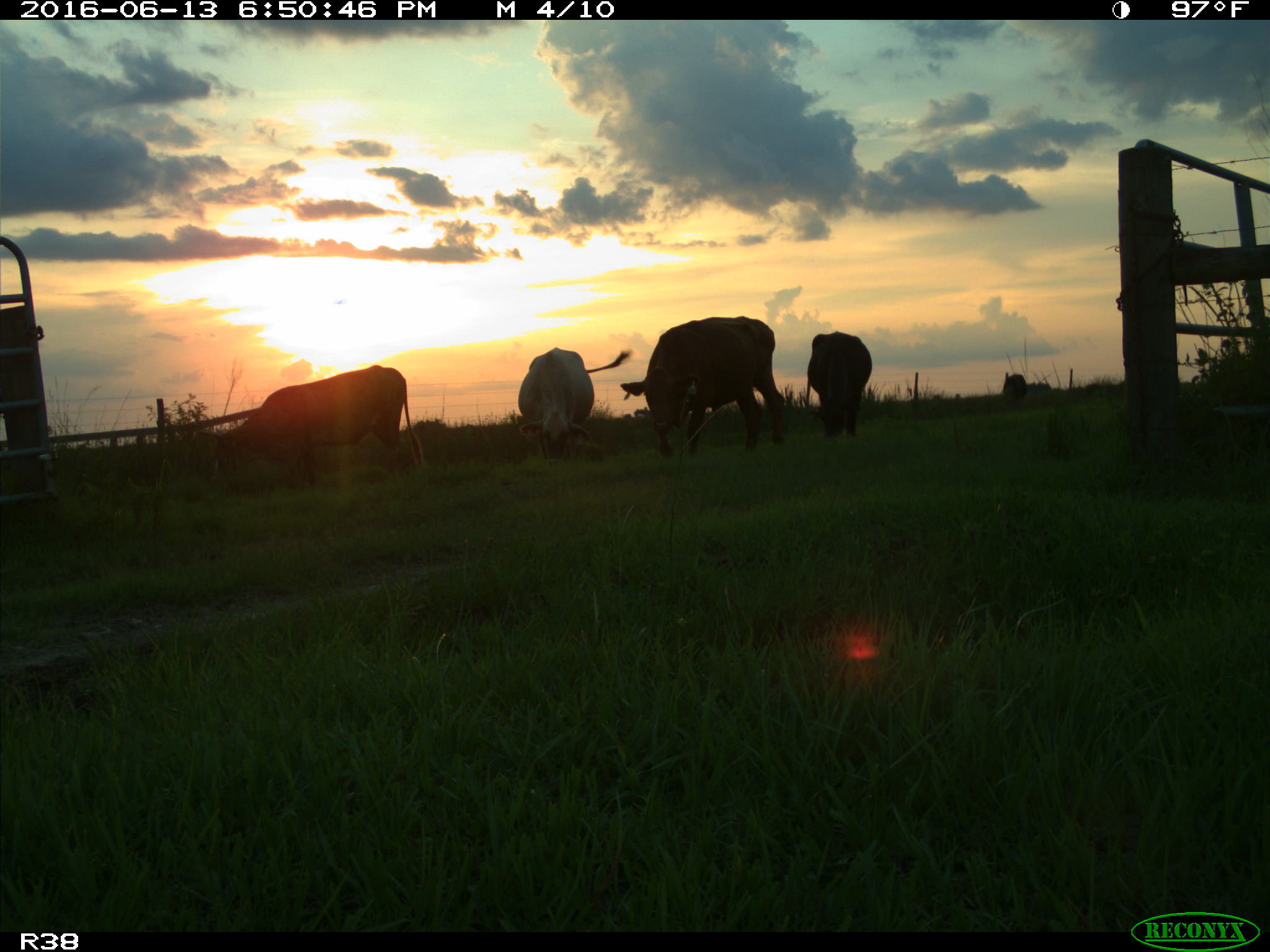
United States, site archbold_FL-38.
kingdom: Animalia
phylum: Chordata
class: Mammalia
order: Artiodactyla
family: Bovidae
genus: Bos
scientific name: Bos taurus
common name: domestic cow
Bos taurus (domestic cow).